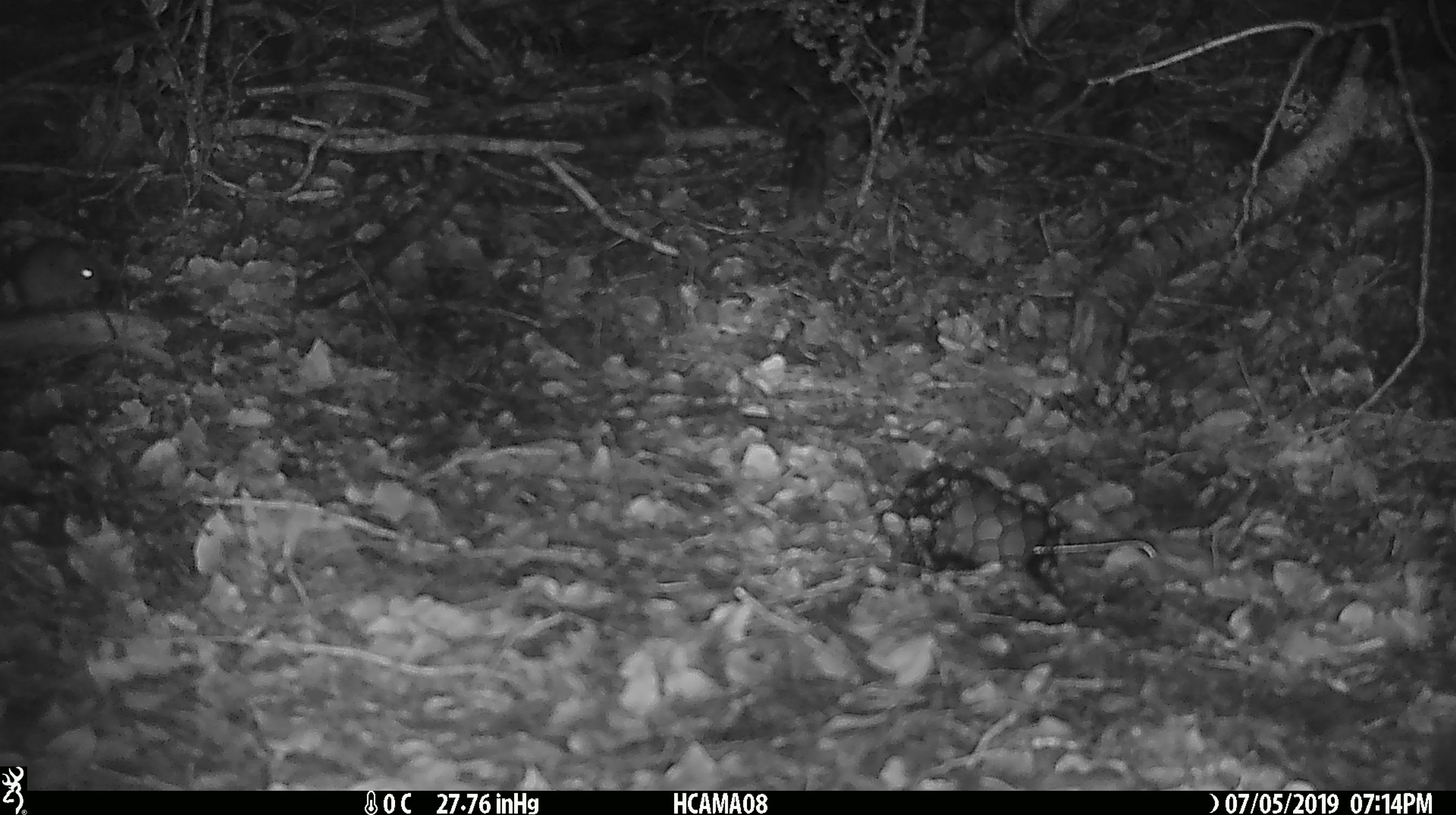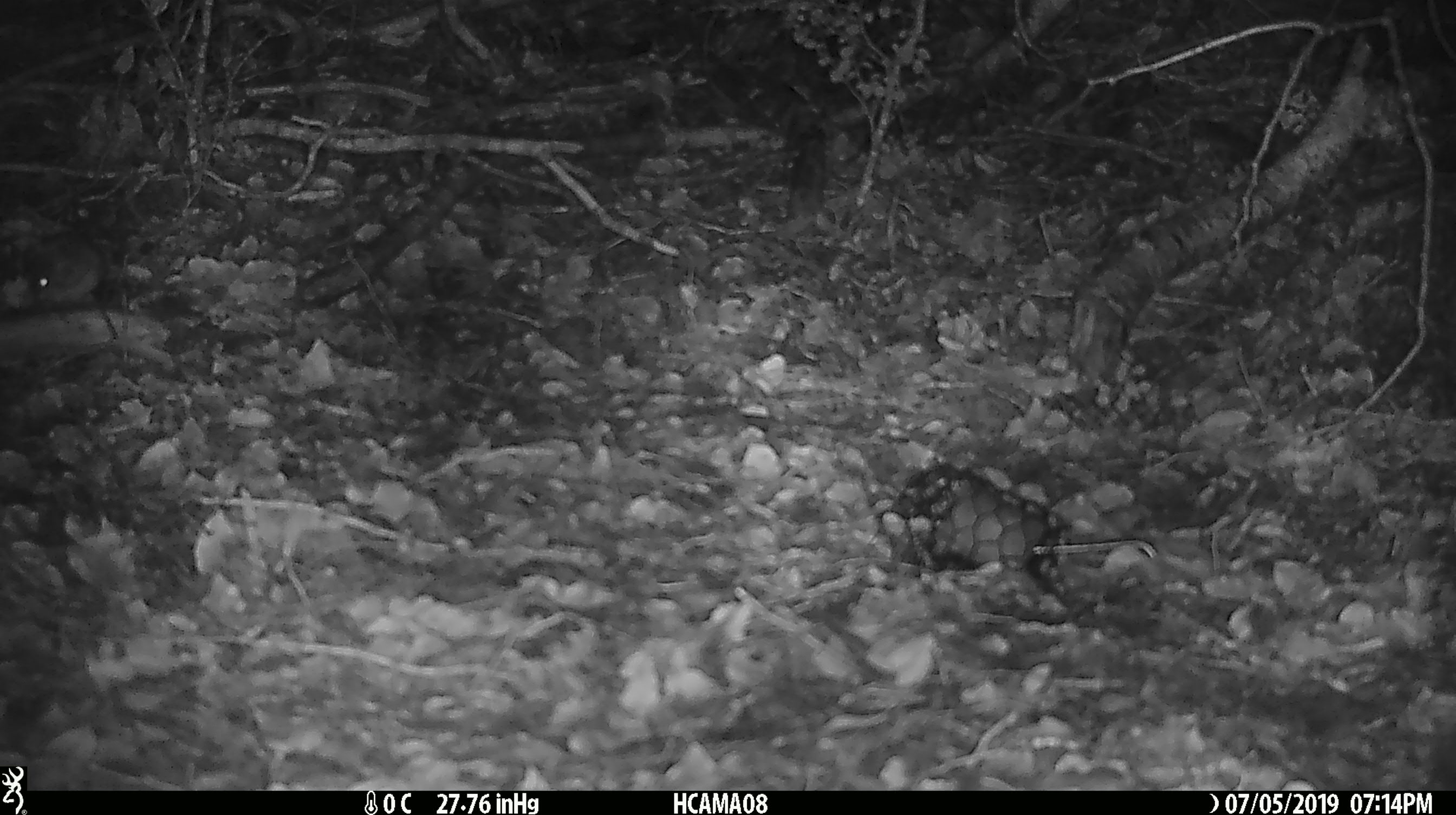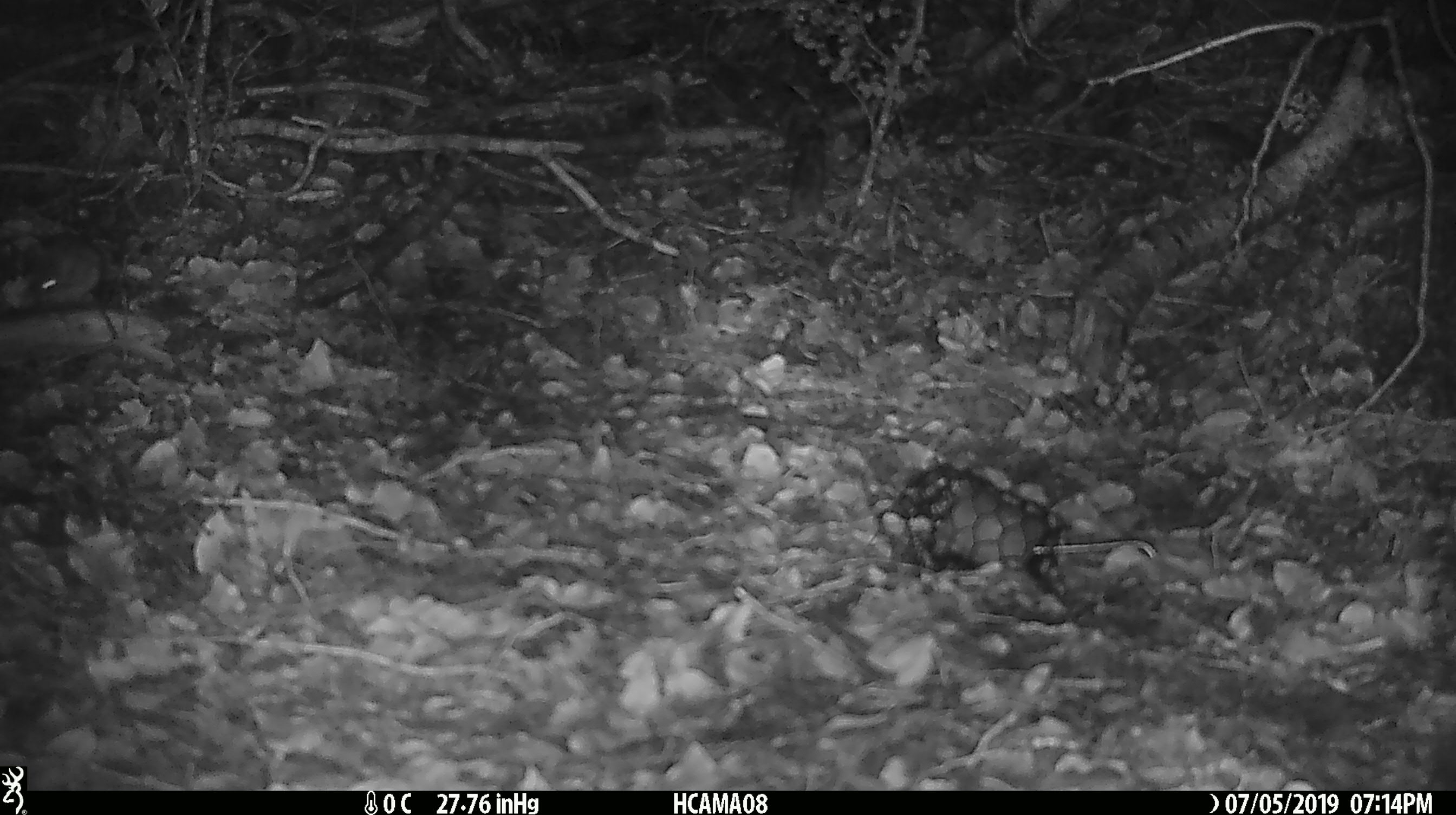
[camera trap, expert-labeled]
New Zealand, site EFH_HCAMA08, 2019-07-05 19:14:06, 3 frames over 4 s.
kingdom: Animalia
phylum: Chordata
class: Mammalia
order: Rodentia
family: Muridae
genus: Mus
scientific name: Mus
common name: mouse